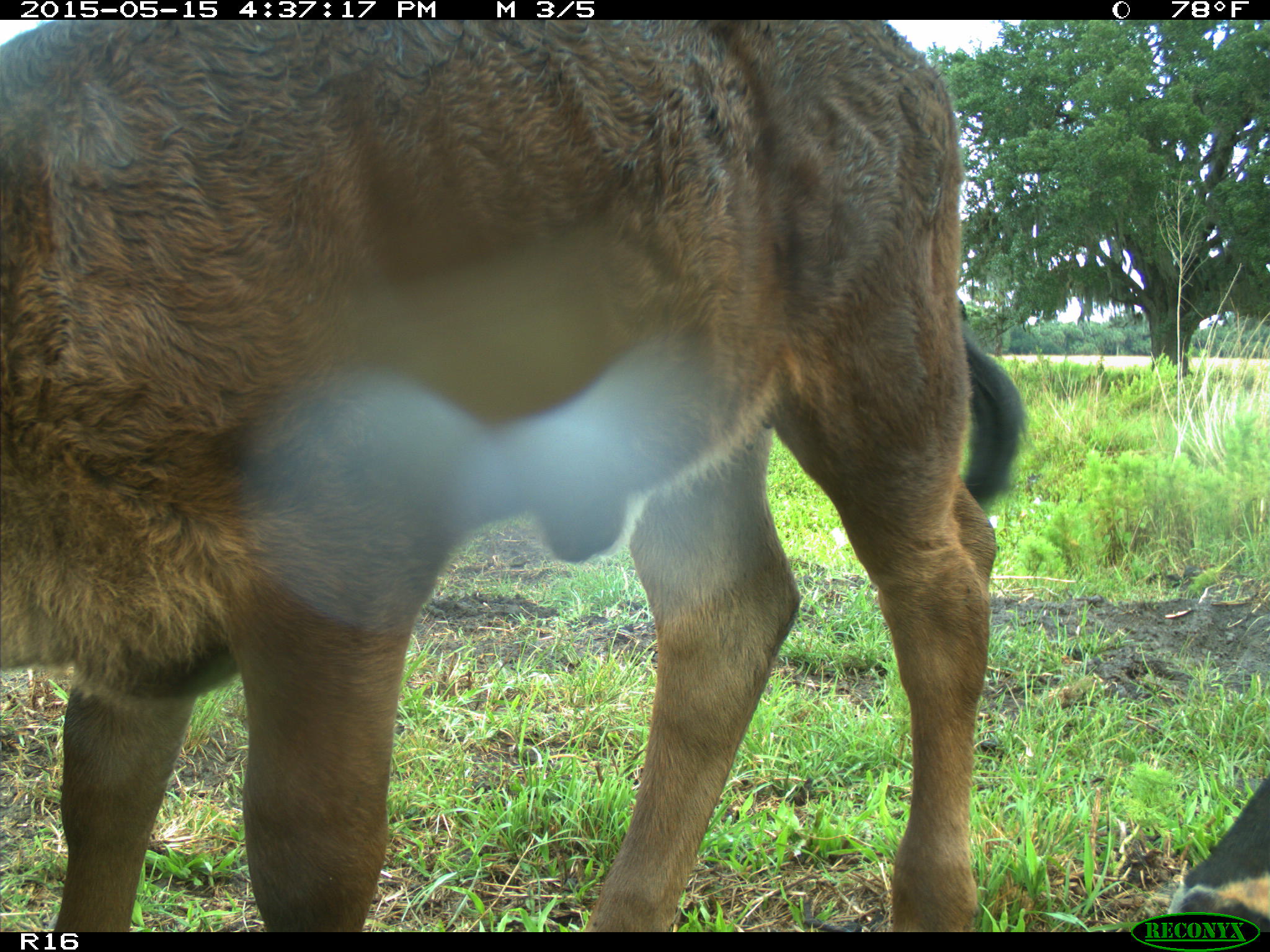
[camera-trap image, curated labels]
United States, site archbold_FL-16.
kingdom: Animalia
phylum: Chordata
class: Mammalia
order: Artiodactyla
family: Bovidae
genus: Bos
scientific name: Bos taurus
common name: domestic cow